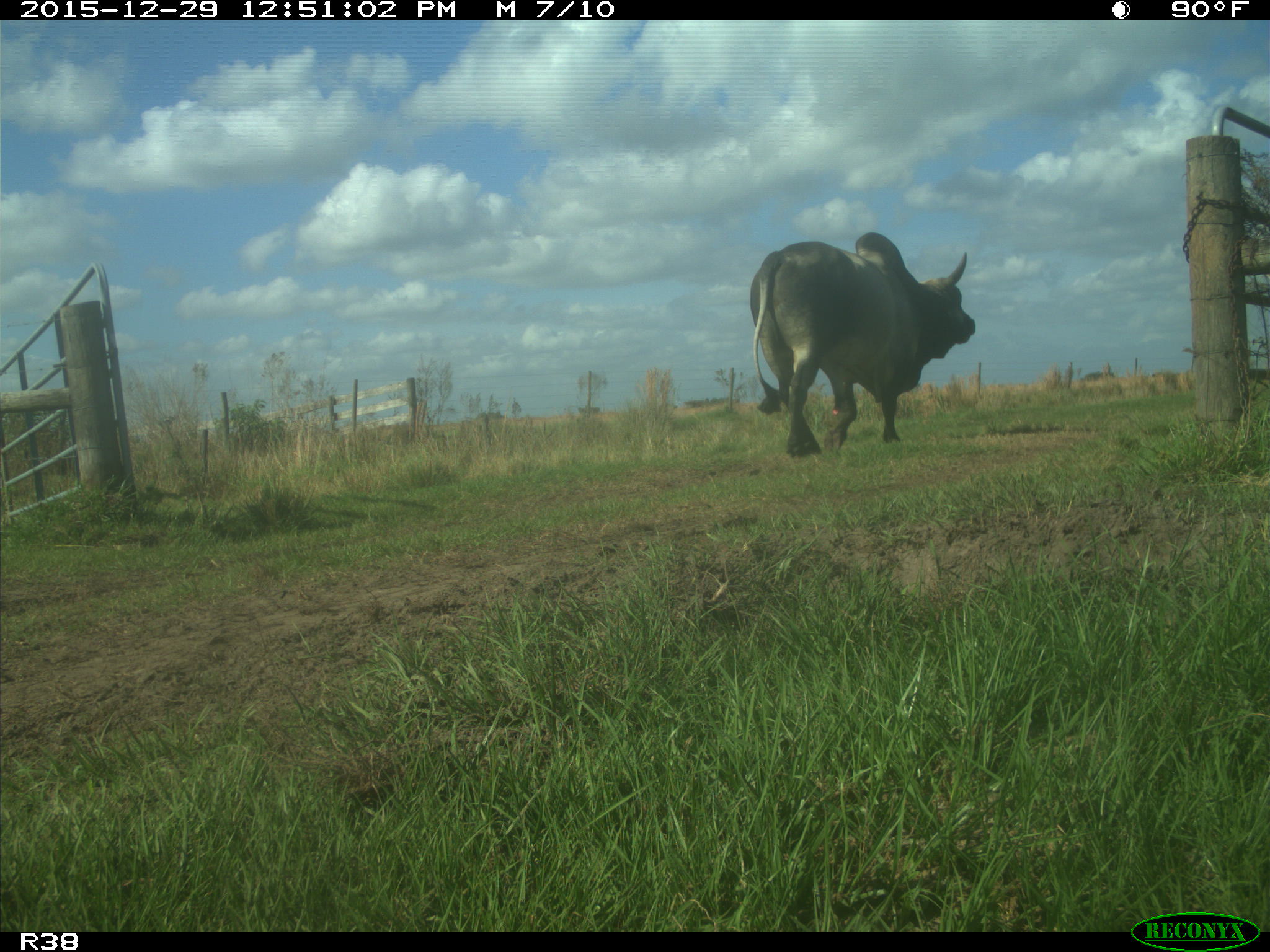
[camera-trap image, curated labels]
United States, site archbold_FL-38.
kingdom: Animalia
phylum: Chordata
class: Mammalia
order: Artiodactyla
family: Bovidae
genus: Bos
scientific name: Bos taurus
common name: domestic cow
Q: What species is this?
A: Bos taurus (domestic cow).